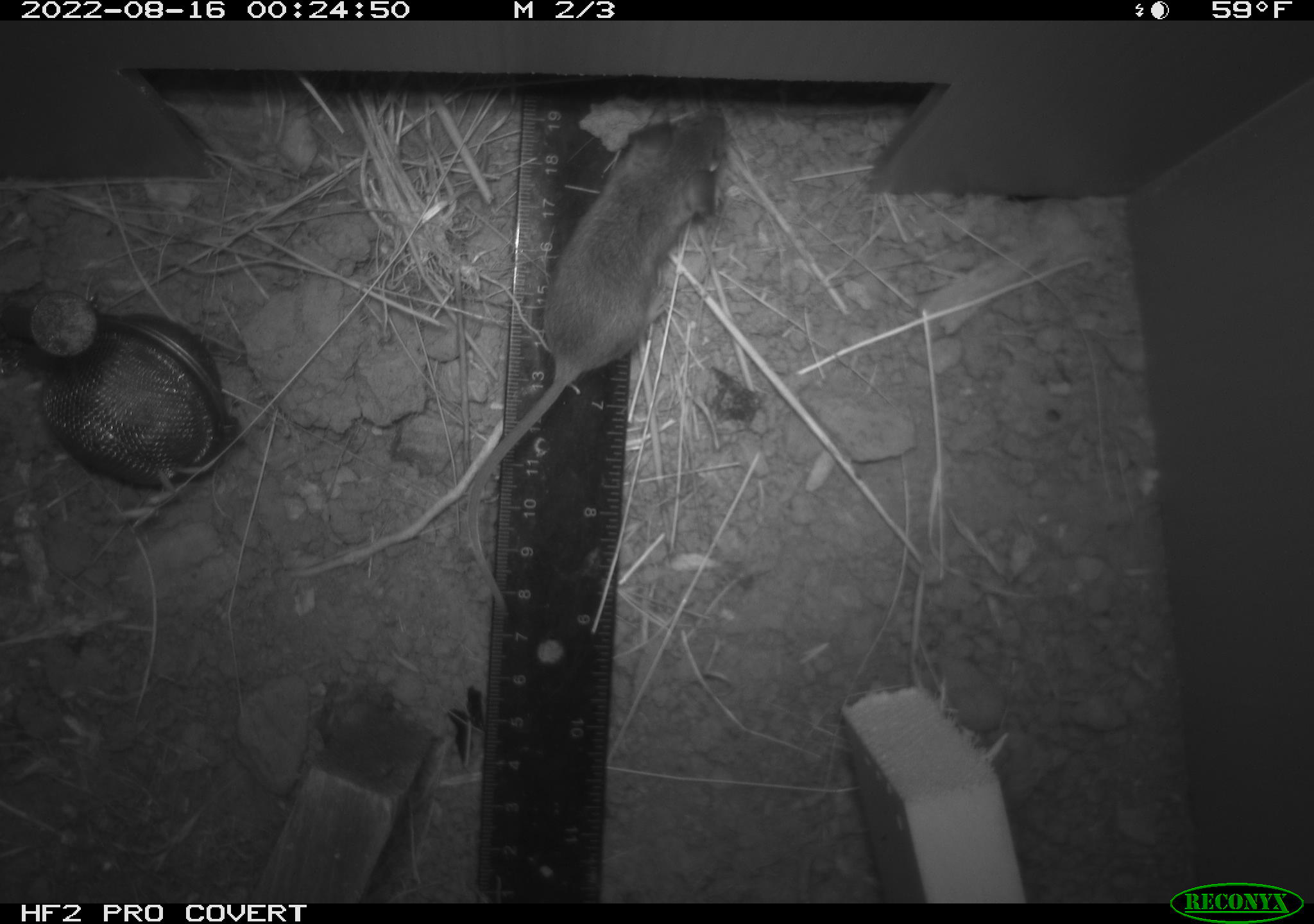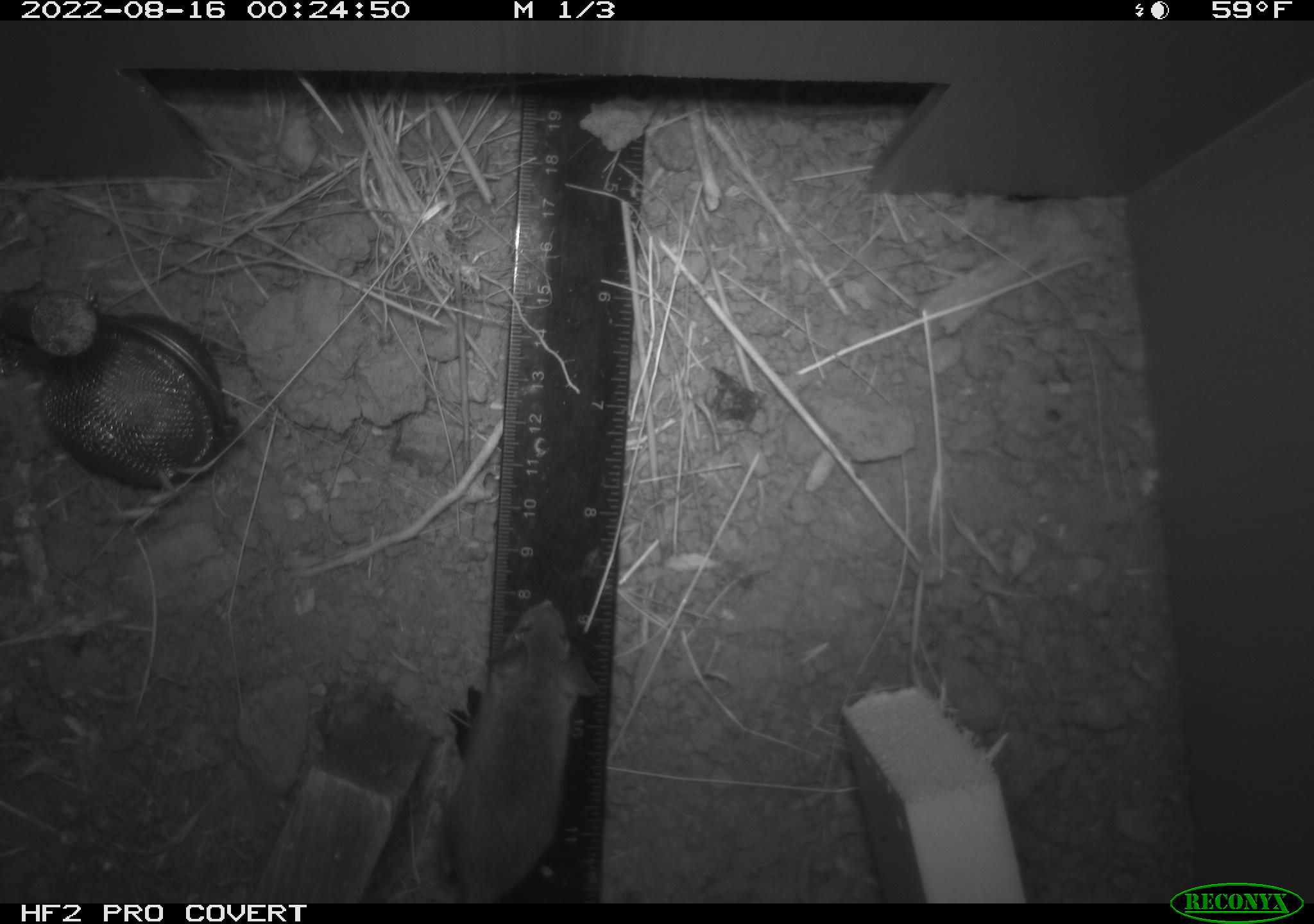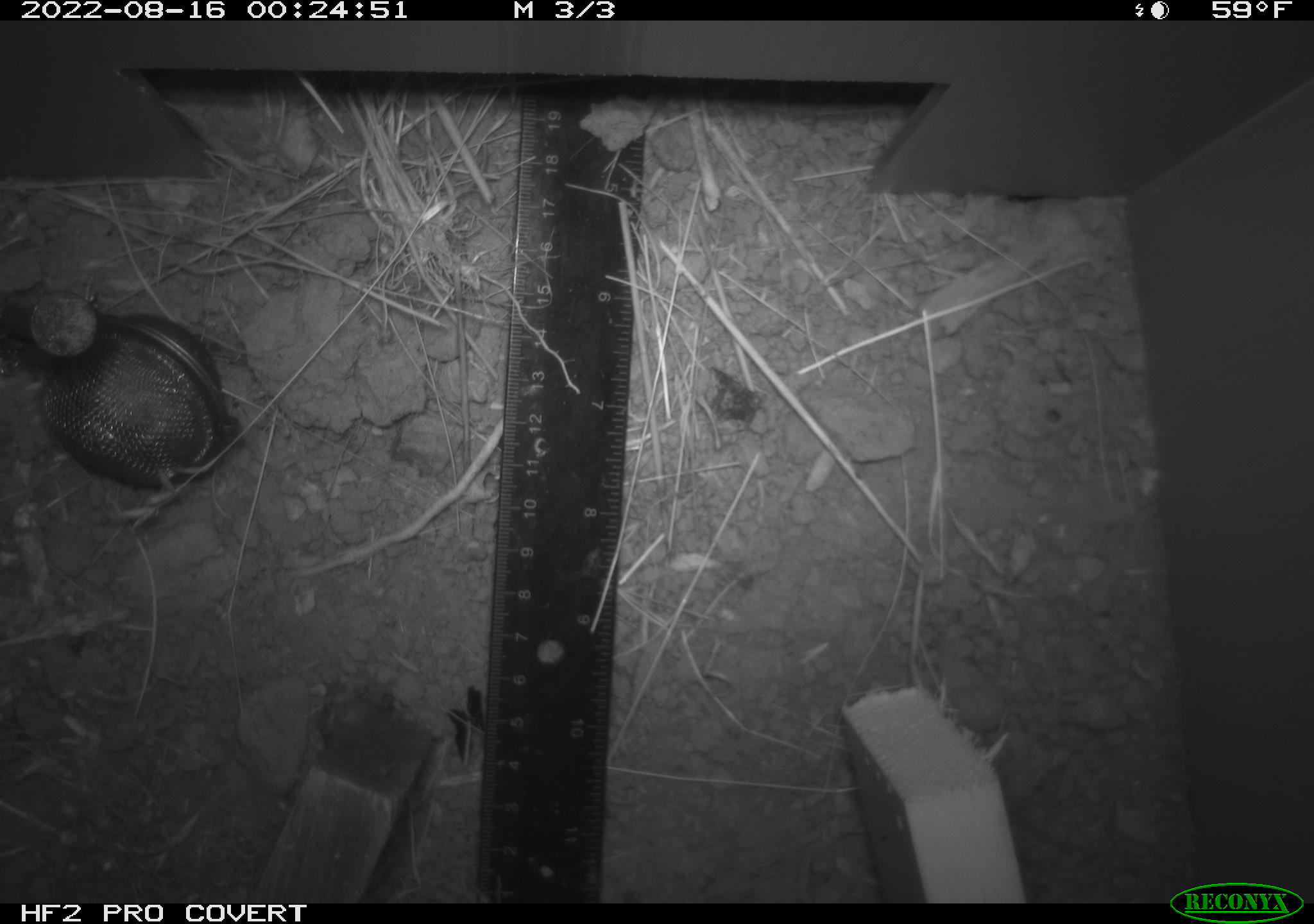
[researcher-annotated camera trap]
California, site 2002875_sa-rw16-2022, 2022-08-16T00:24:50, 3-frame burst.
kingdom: Animalia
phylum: Chordata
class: Mammalia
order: Rodentia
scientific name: Rodentia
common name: mouse species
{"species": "mouse species (Rodentia)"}